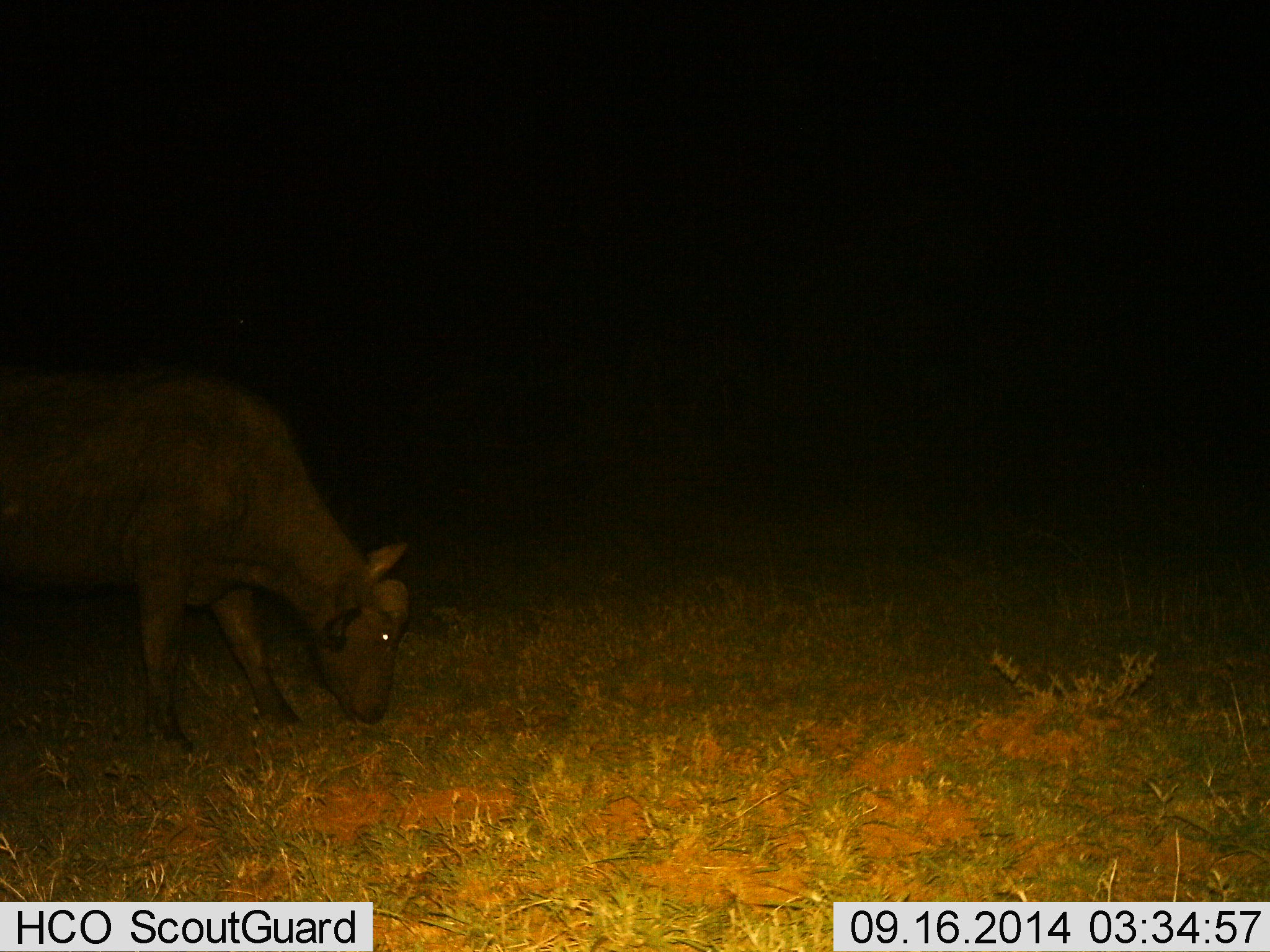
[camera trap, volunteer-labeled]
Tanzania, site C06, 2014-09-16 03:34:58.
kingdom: Animalia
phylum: Chordata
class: Mammalia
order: Artiodactyla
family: Bovidae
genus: Syncerus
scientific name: Syncerus caffer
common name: cape buffalo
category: buffalo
Buffalo (cape buffalo) (Syncerus caffer), count 1. Behavior (volunteer vote fractions): standing 30%, resting 0%, moving 0%, interacting 0%. Young present (vote fraction): 0%. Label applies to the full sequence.